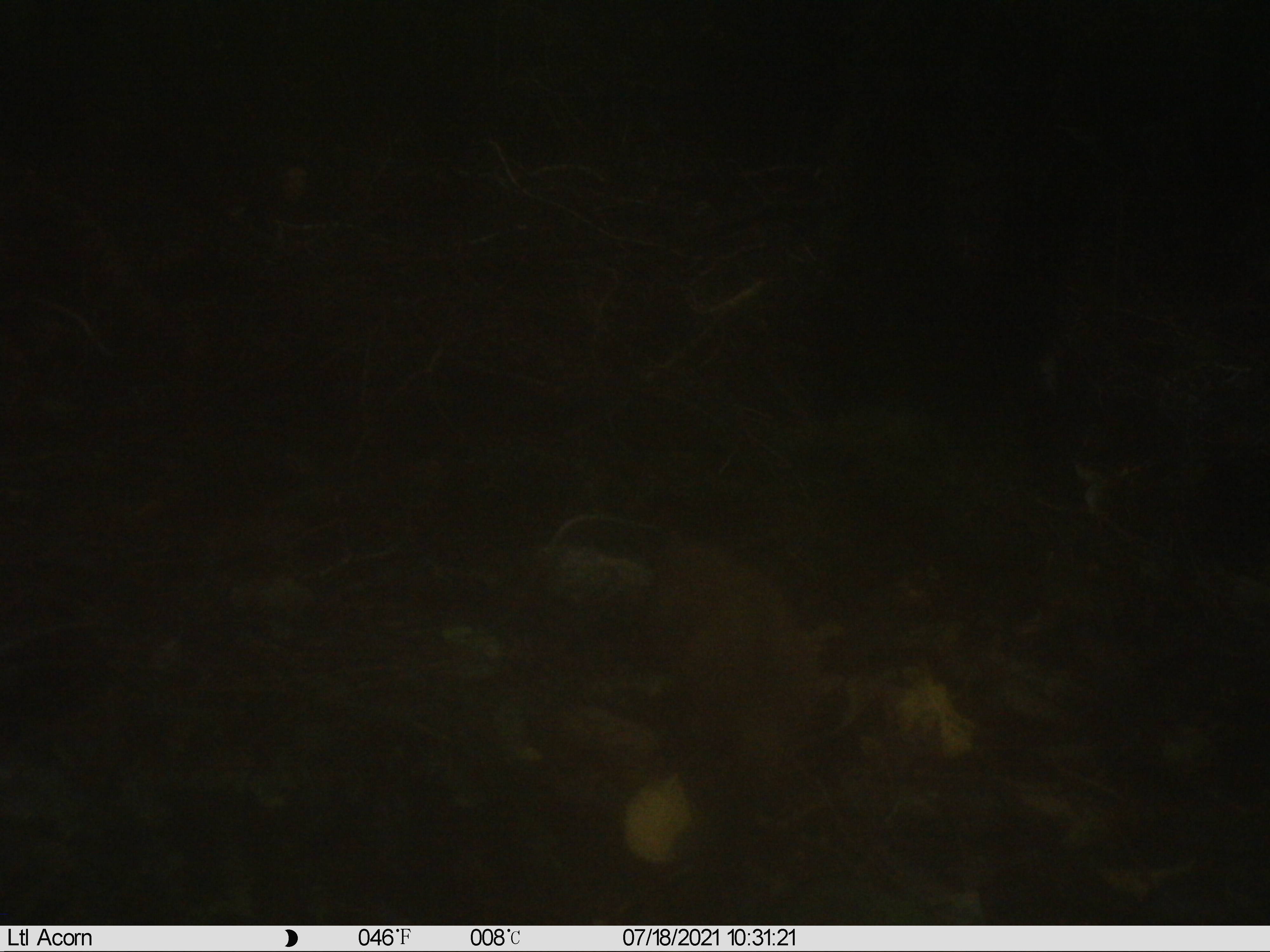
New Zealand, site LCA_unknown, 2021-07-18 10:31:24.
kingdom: Animalia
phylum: Chordata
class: Mammalia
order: Carnivora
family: Mustelidae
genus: Mustela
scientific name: Mustela erminea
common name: stoat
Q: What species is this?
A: Stoat (Mustela erminea).